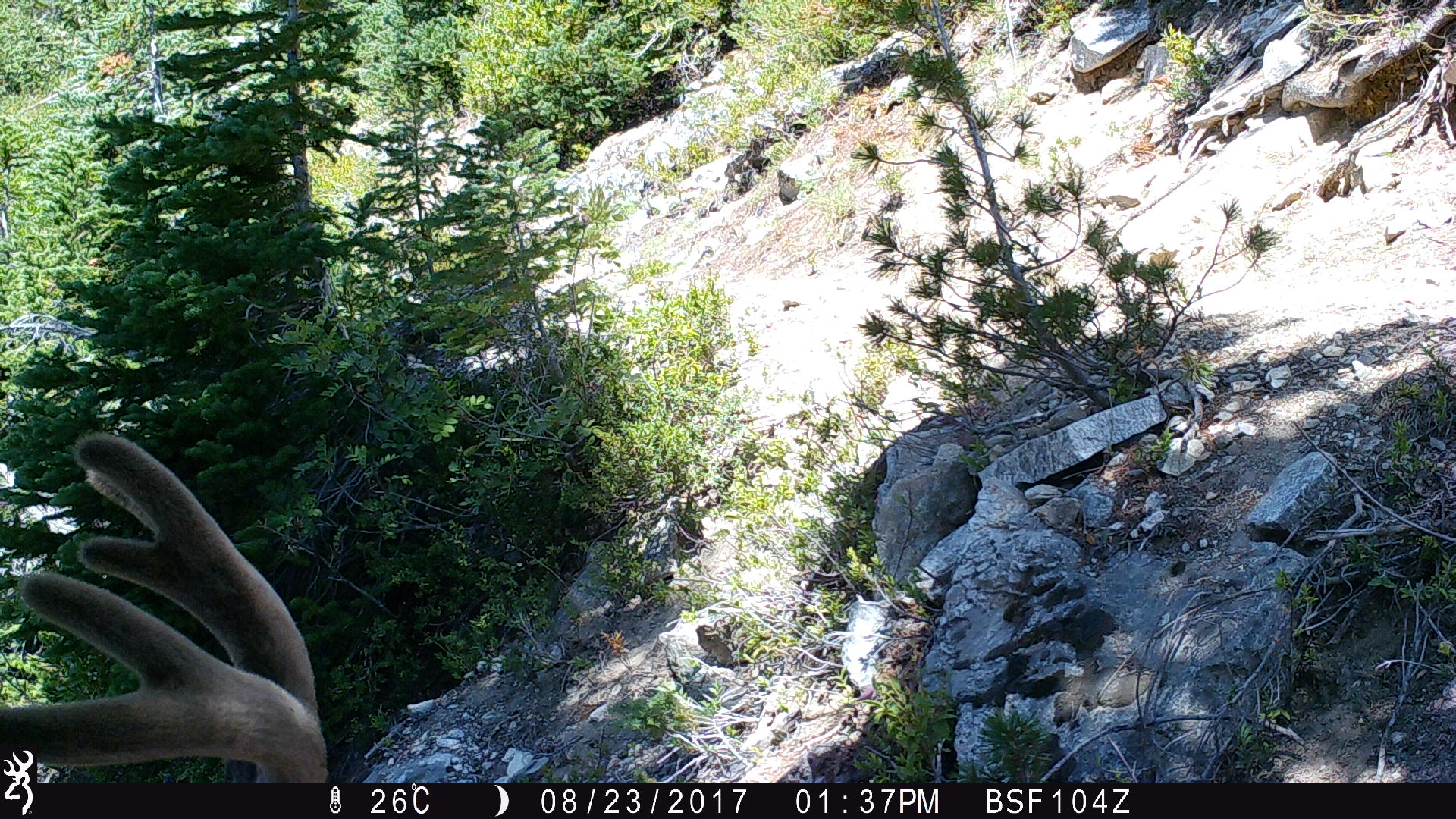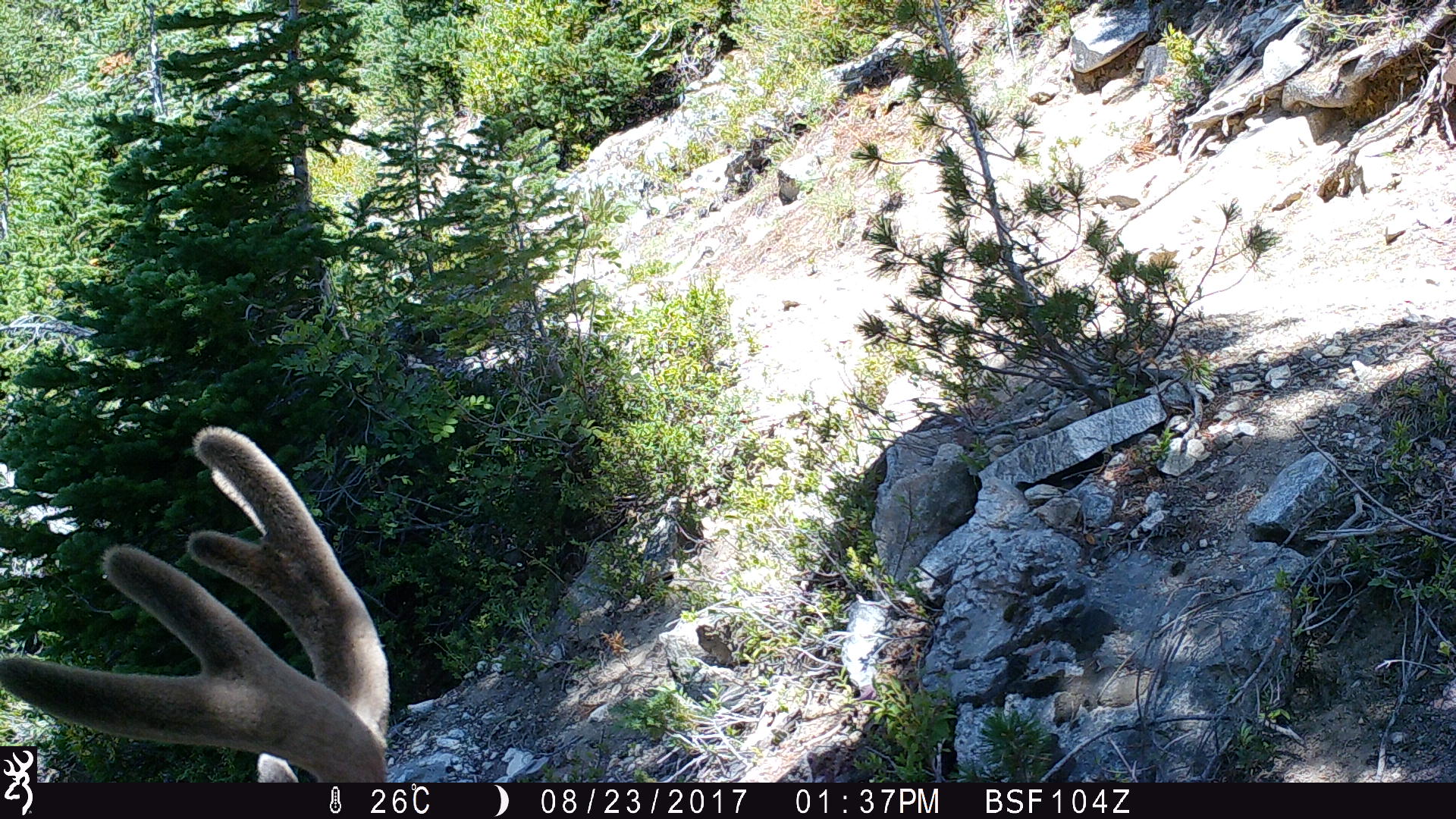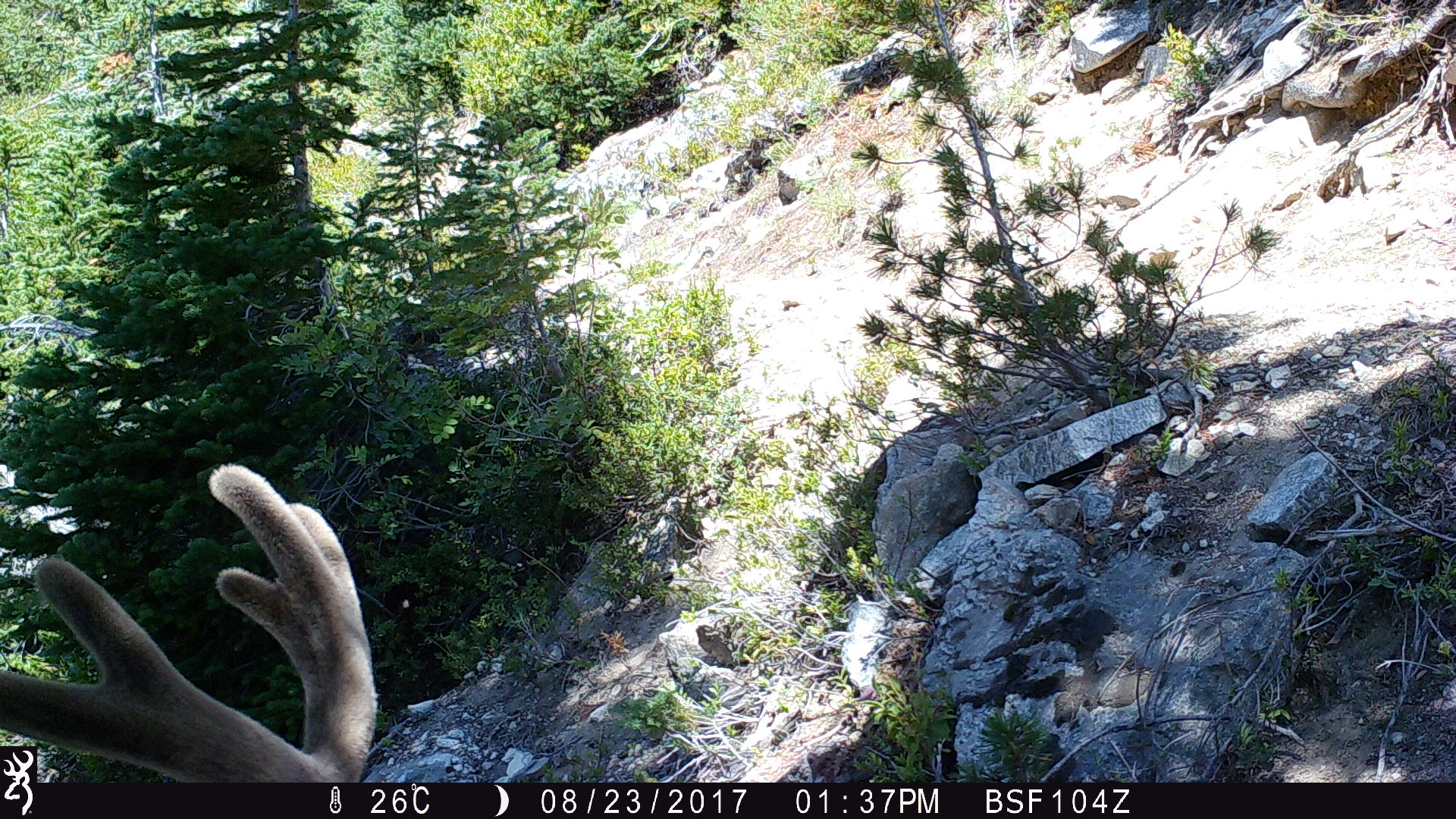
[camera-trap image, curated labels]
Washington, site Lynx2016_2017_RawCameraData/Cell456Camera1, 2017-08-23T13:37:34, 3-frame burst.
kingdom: Animalia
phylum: Chordata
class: Mammalia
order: Artiodactyla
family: Cervidae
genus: Odocoileus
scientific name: Odocoileus hemionus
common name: mule deer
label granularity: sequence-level